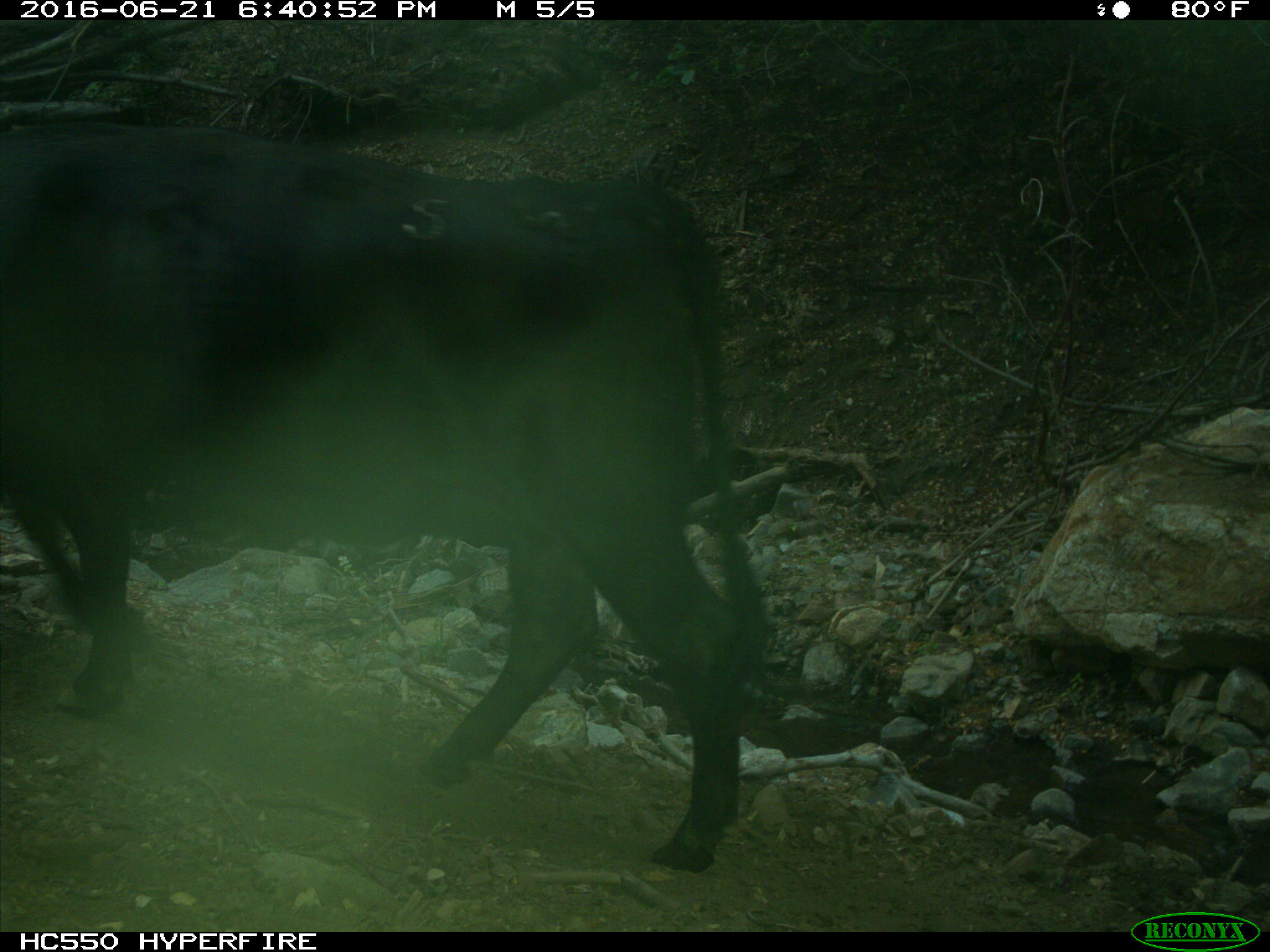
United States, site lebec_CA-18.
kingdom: Animalia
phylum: Chordata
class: Mammalia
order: Artiodactyla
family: Bovidae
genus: Bos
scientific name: Bos taurus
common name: domestic cow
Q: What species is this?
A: Bos taurus (domestic cow).